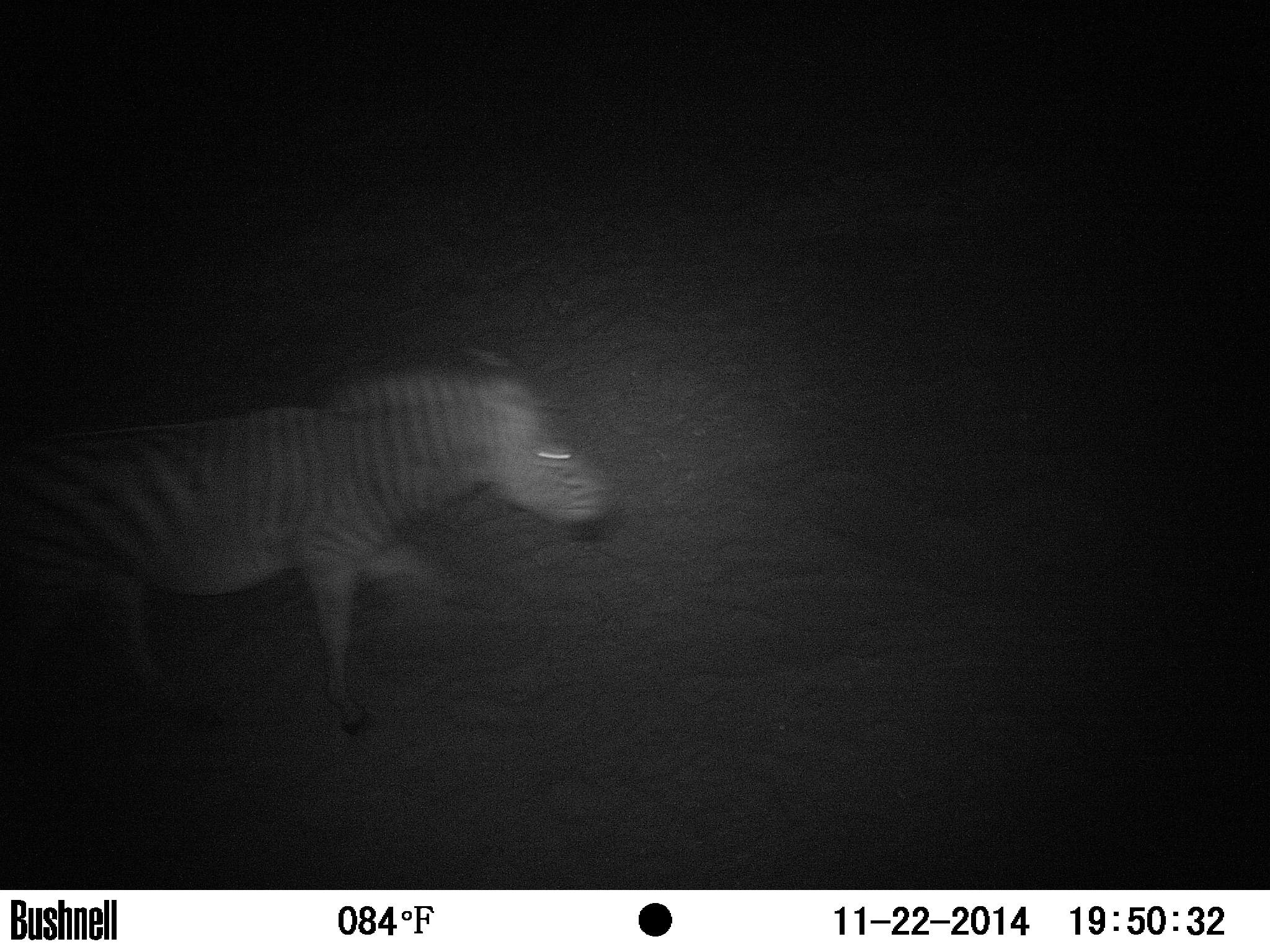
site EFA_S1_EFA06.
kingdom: Animalia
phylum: Chordata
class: Mammalia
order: Perissodactyla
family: Equidae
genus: Equus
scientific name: Equus quagga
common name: plains zebra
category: zebraplains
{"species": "zebraplains (plains zebra) (Equus quagga)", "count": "1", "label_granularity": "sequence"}